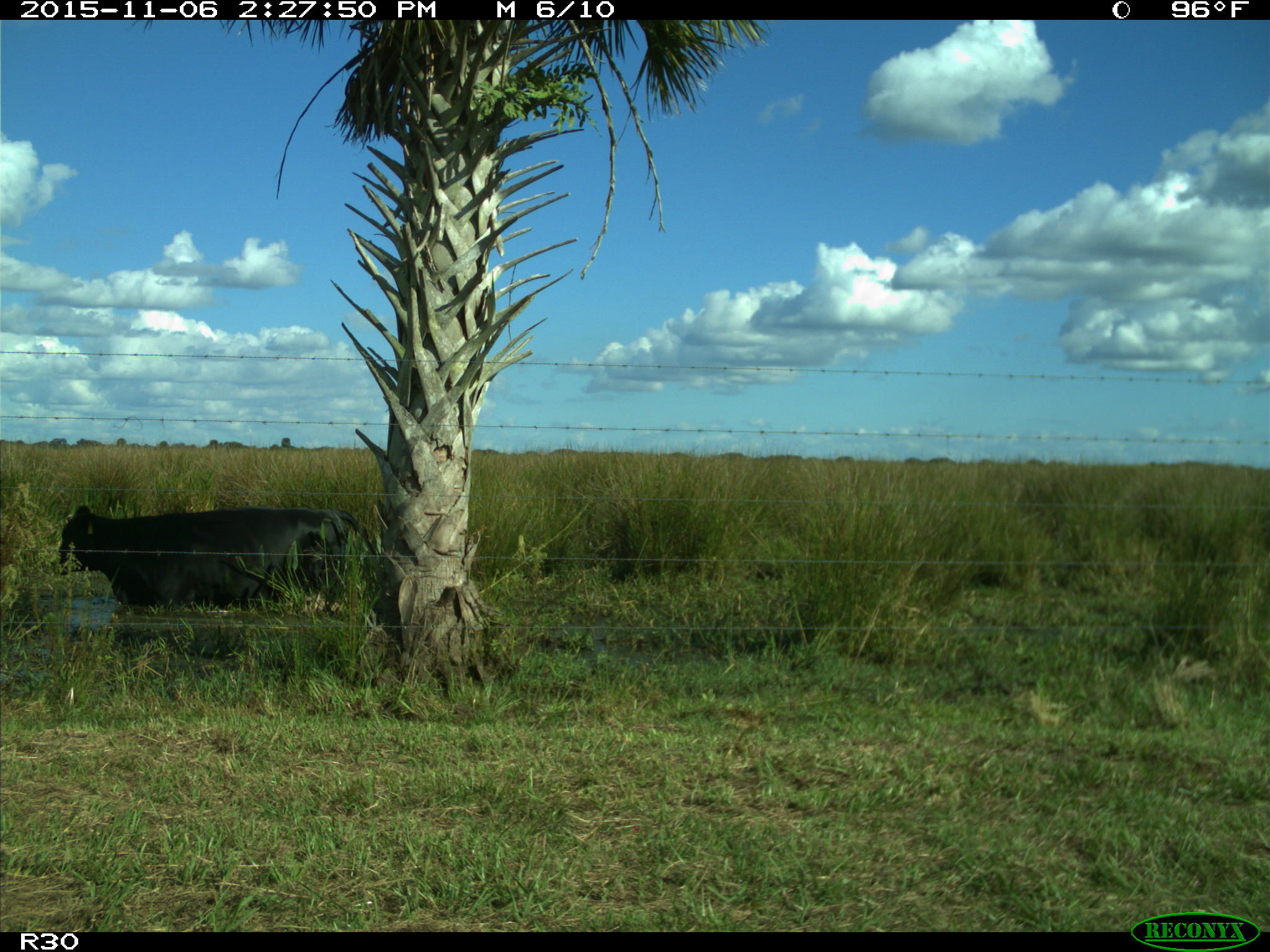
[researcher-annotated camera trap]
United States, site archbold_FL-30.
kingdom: Animalia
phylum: Chordata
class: Mammalia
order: Artiodactyla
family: Bovidae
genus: Bos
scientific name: Bos taurus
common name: domestic cow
Bos taurus (domestic cow).